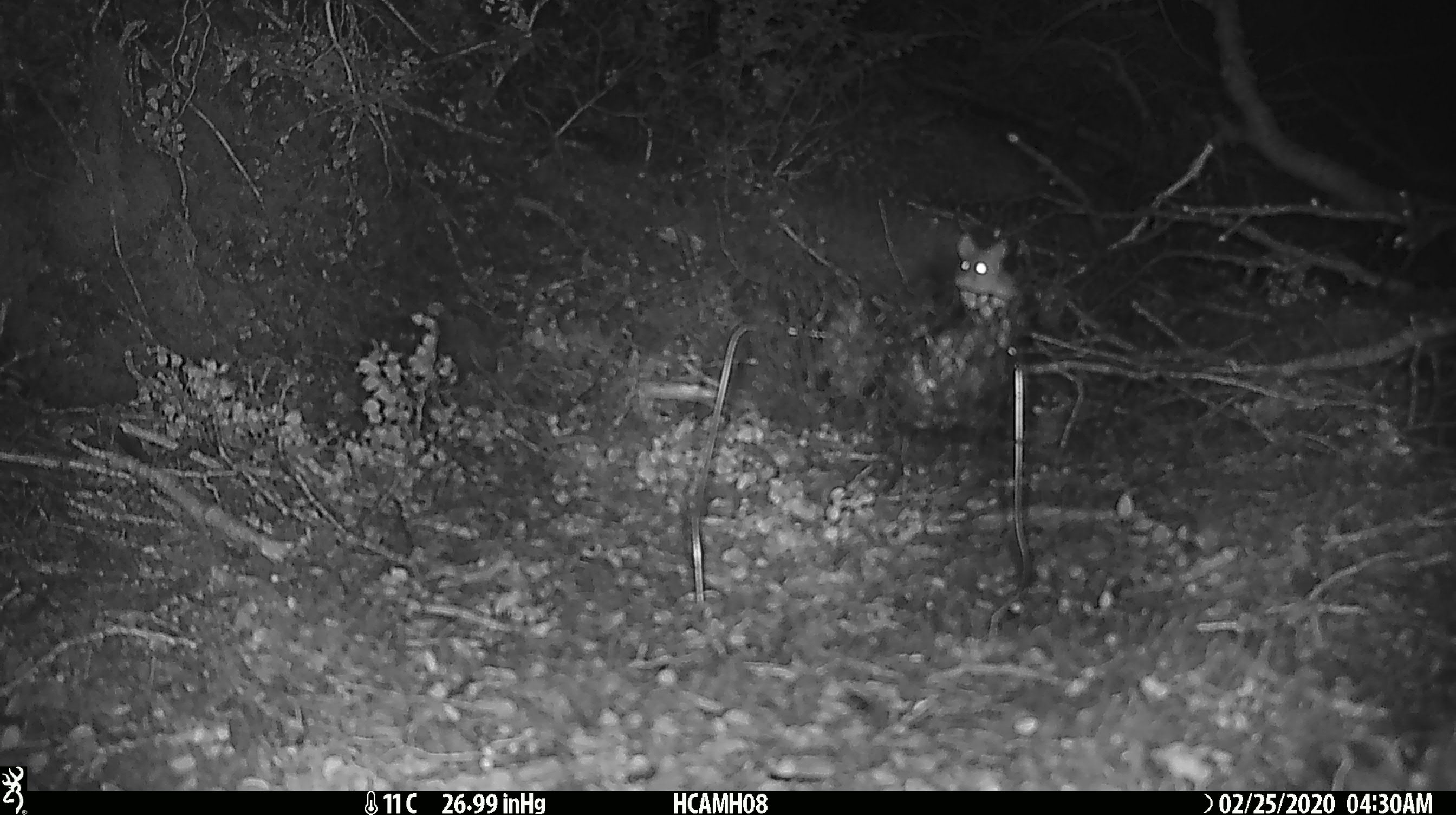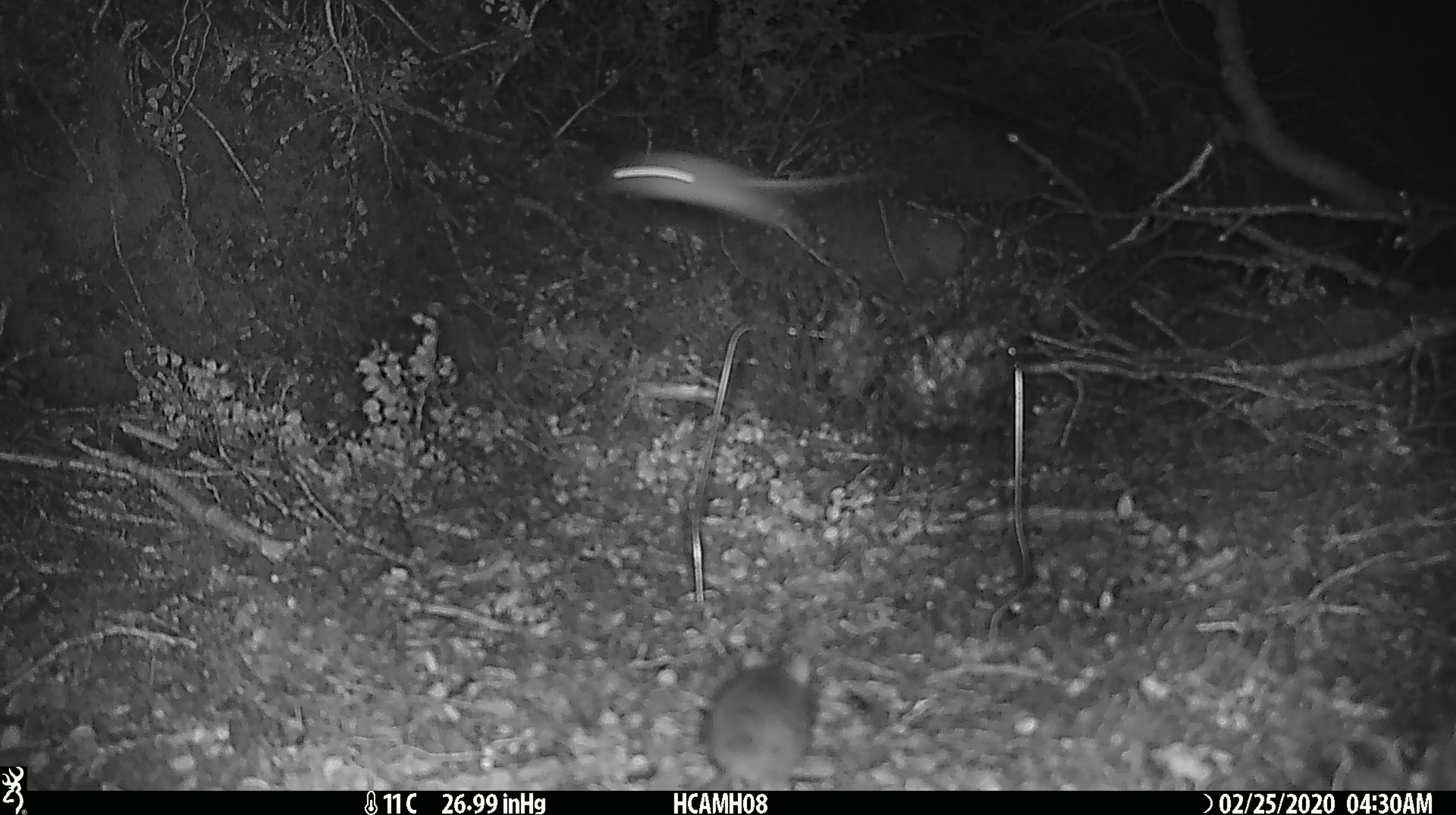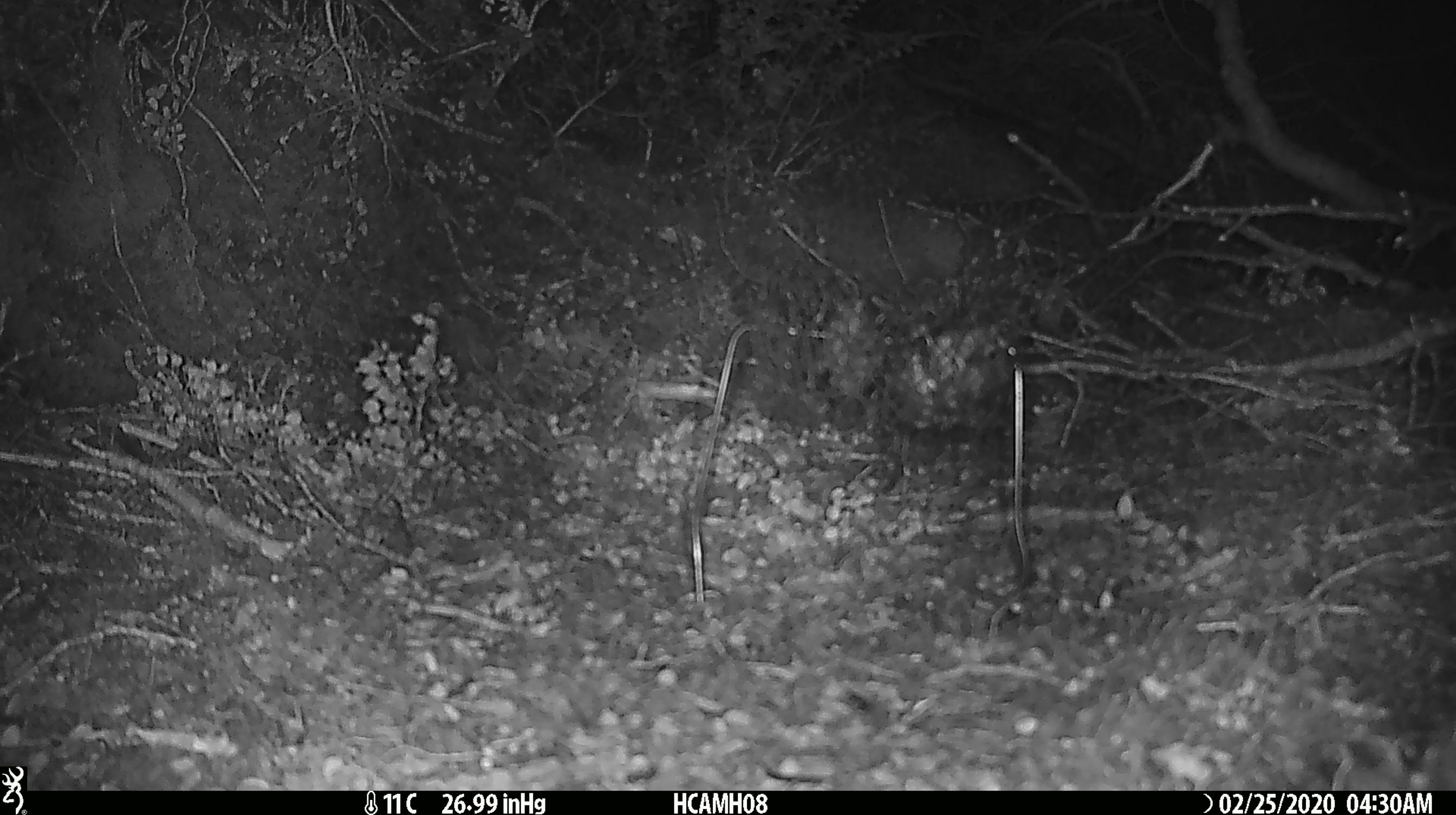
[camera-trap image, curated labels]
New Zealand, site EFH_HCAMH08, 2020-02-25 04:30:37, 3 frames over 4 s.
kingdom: Animalia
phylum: Chordata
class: Mammalia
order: Rodentia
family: Muridae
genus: Mus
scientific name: Mus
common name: mouse